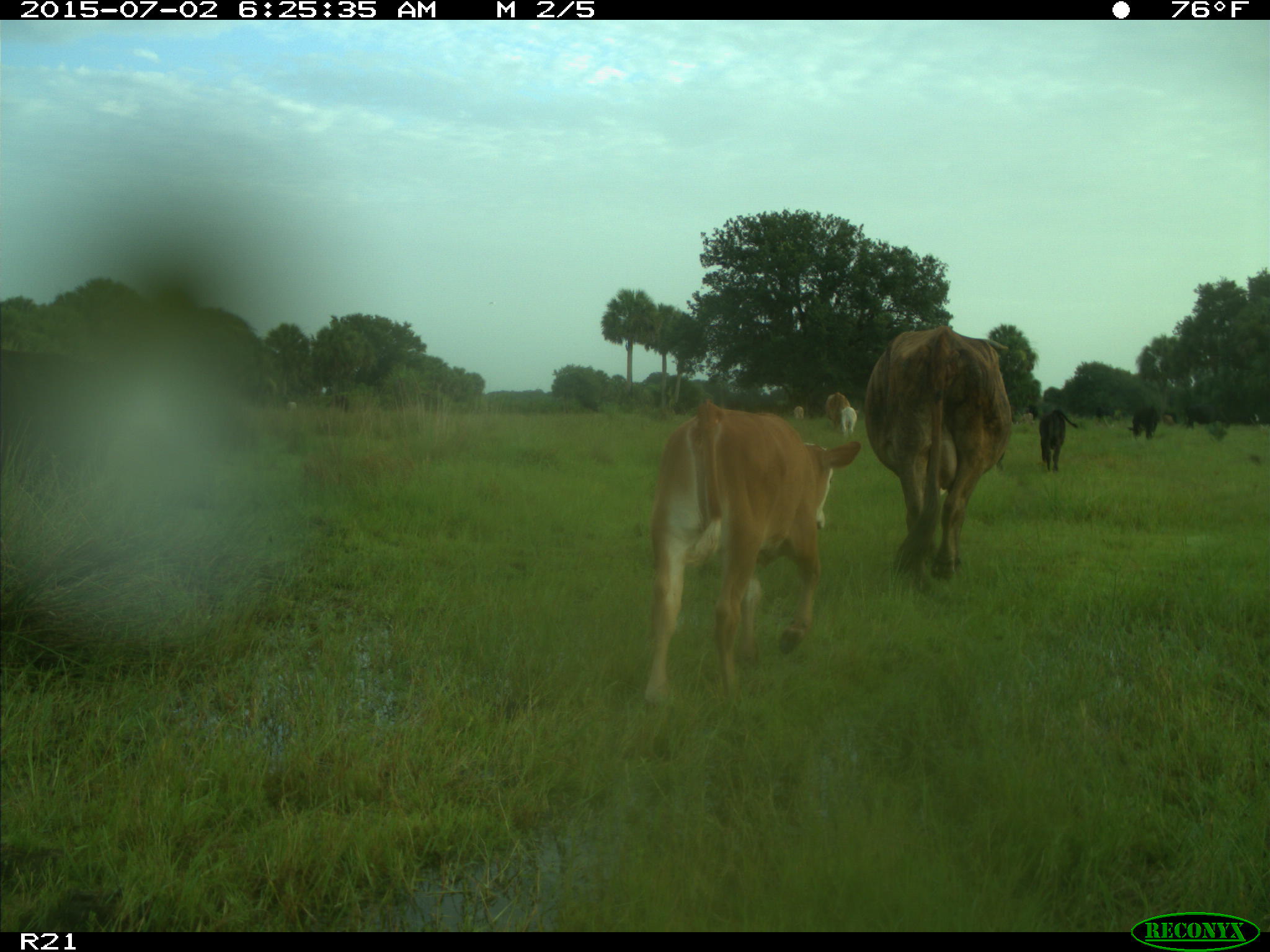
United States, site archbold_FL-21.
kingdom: Animalia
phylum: Chordata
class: Mammalia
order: Artiodactyla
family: Bovidae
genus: Bos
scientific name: Bos taurus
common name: domestic cow